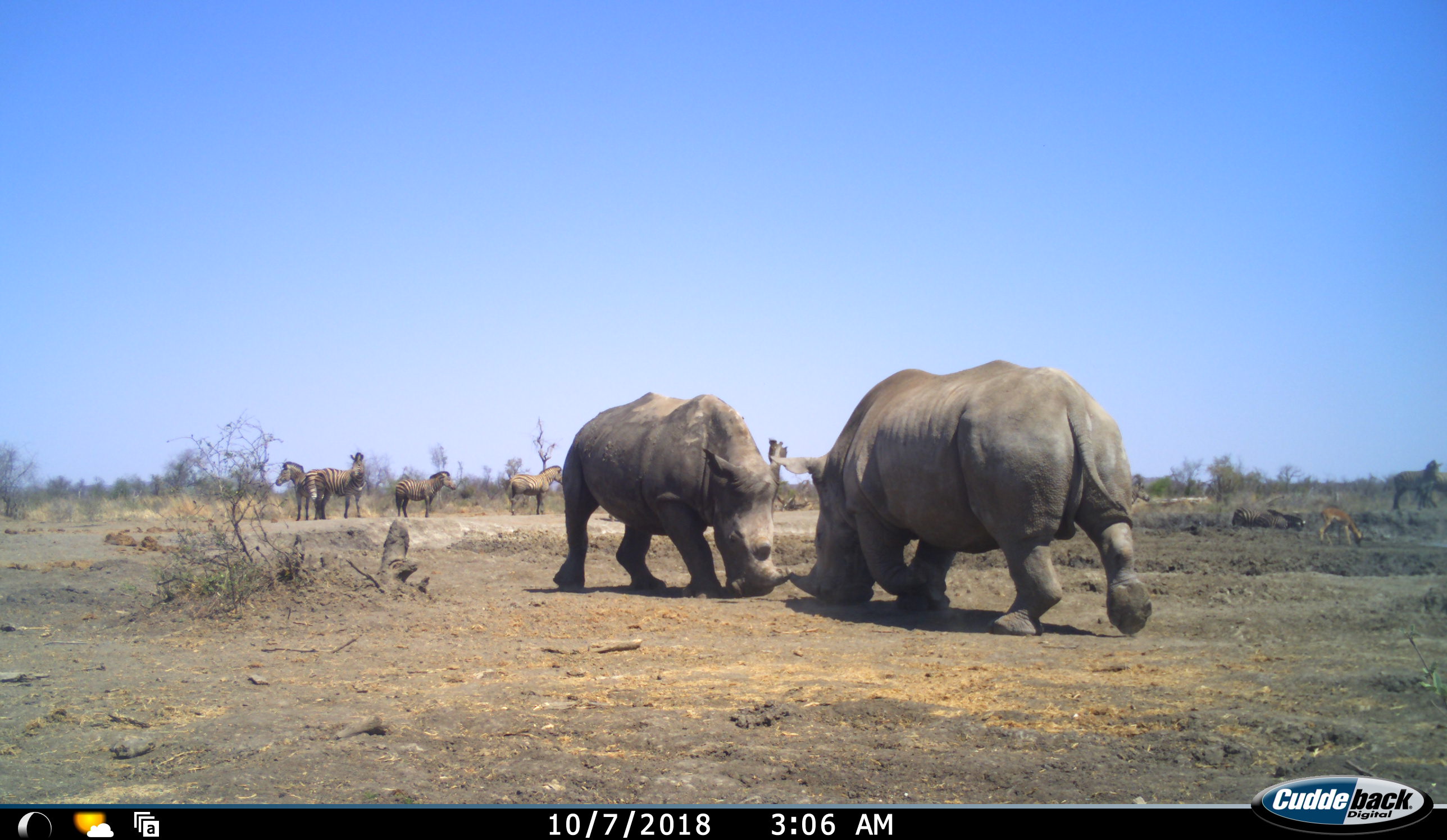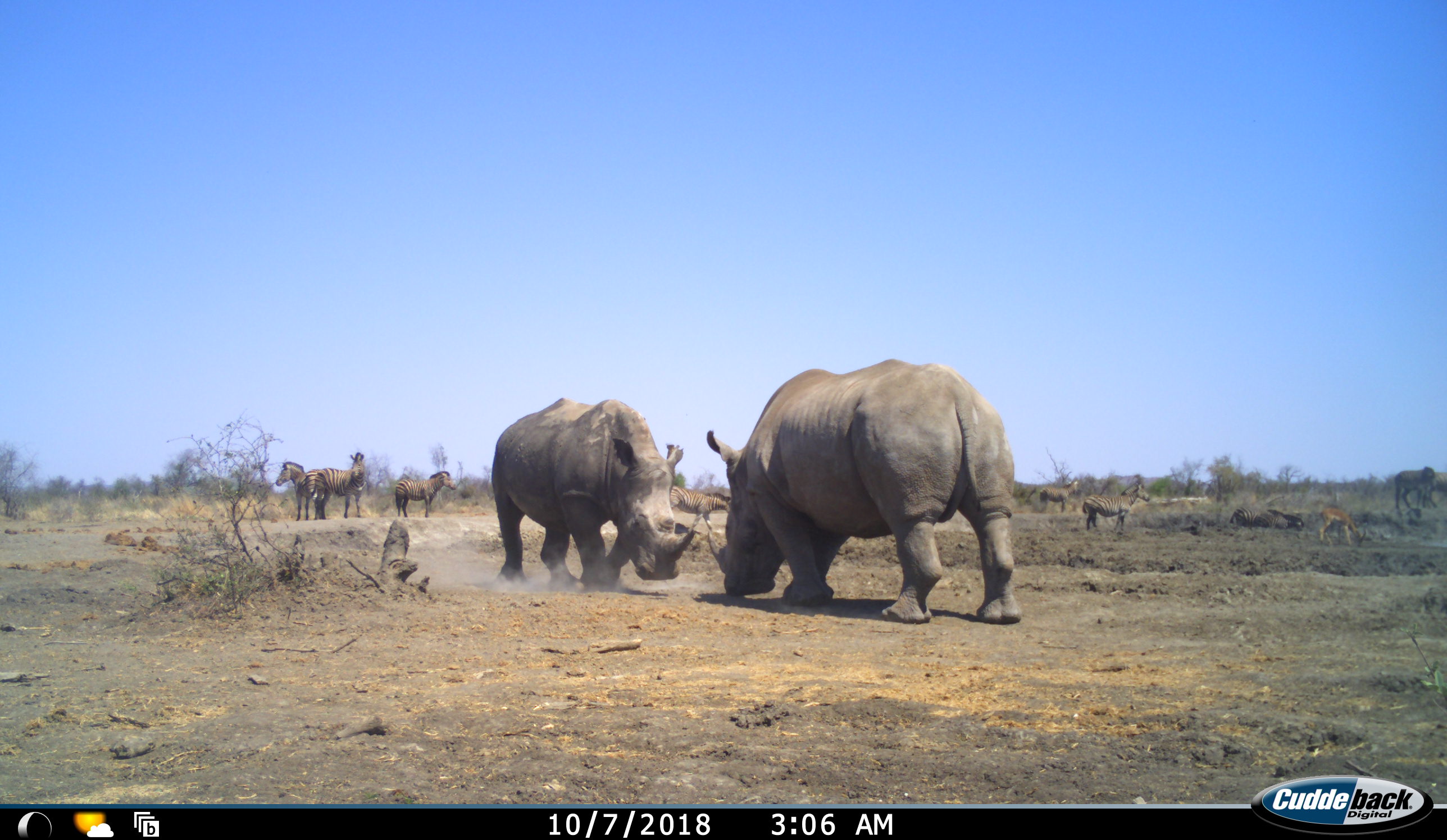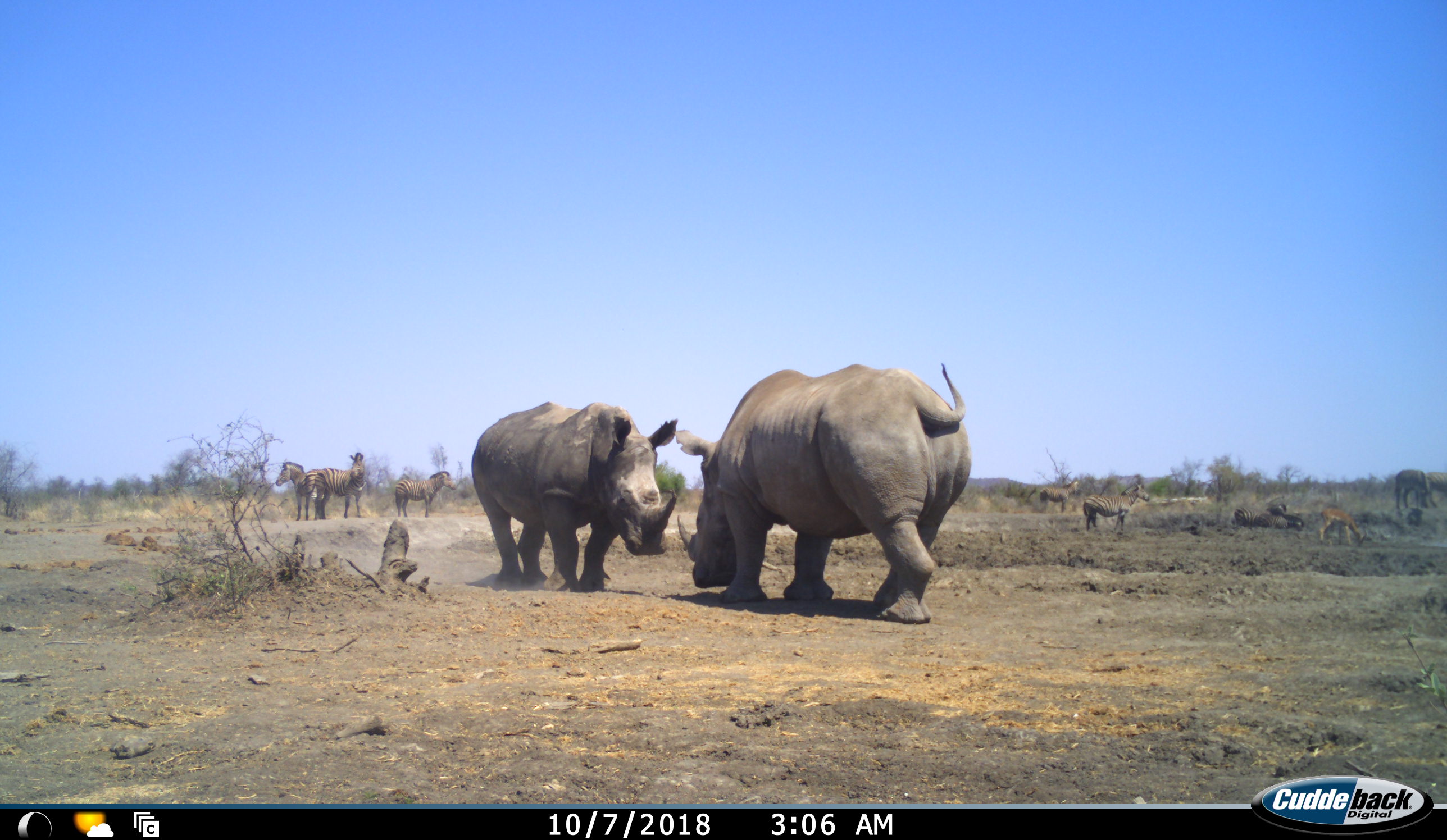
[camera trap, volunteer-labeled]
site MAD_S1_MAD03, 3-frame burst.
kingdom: Animalia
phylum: Chordata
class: Mammalia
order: Perissodactyla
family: Rhinocerotidae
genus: Ceratotherium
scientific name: Ceratotherium simum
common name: white rhinoceros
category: rhinoceroswhite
Rhinoceroswhite (white rhinoceros) (Ceratotherium simum), count 2. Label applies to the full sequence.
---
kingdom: Animalia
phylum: Chordata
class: Mammalia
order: Perissodactyla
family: Equidae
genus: Equus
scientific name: Equus quagga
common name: plains zebra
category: zebraplains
Zebraplains (plains zebra) (Equus quagga), count 5. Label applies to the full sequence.